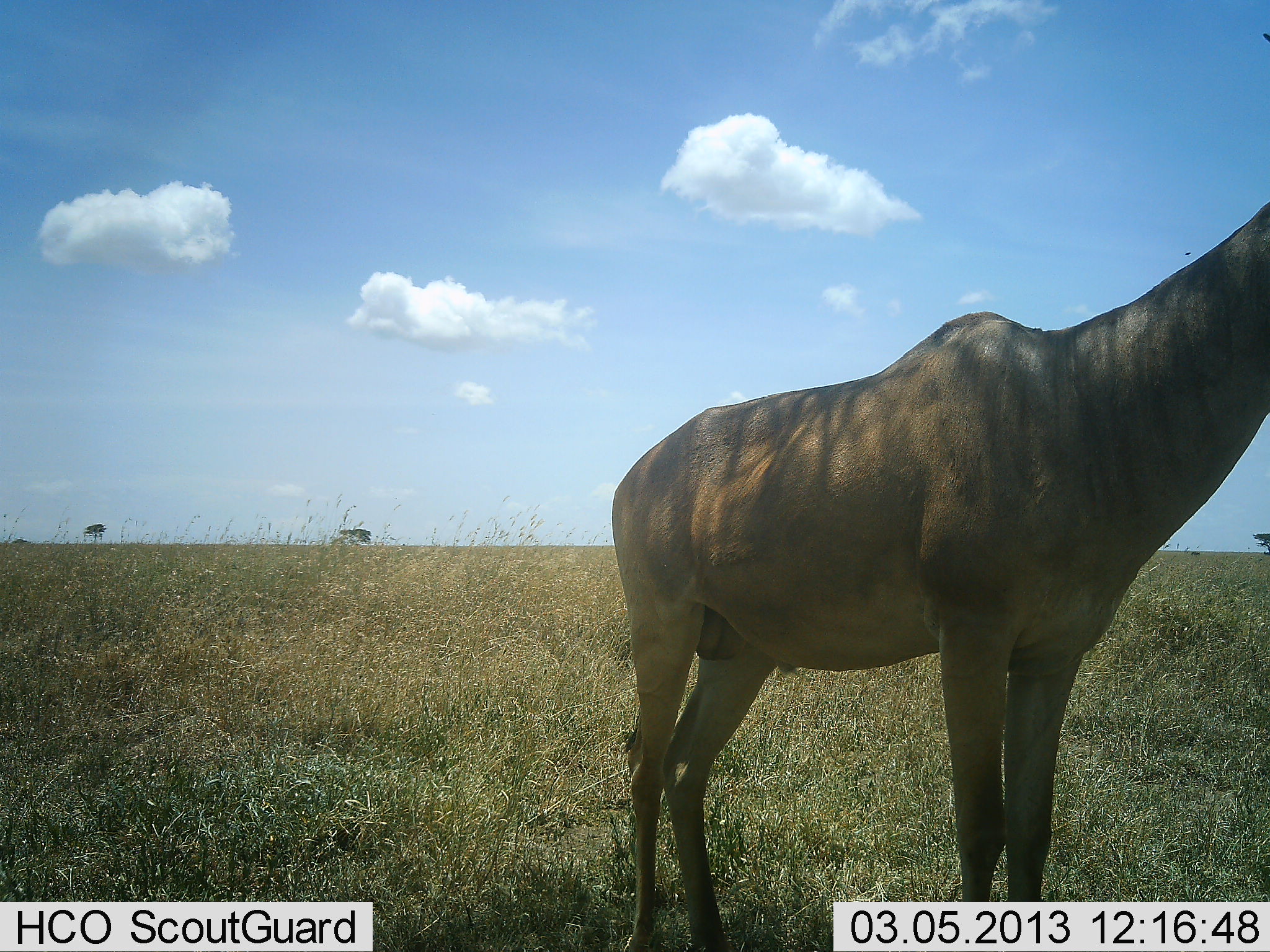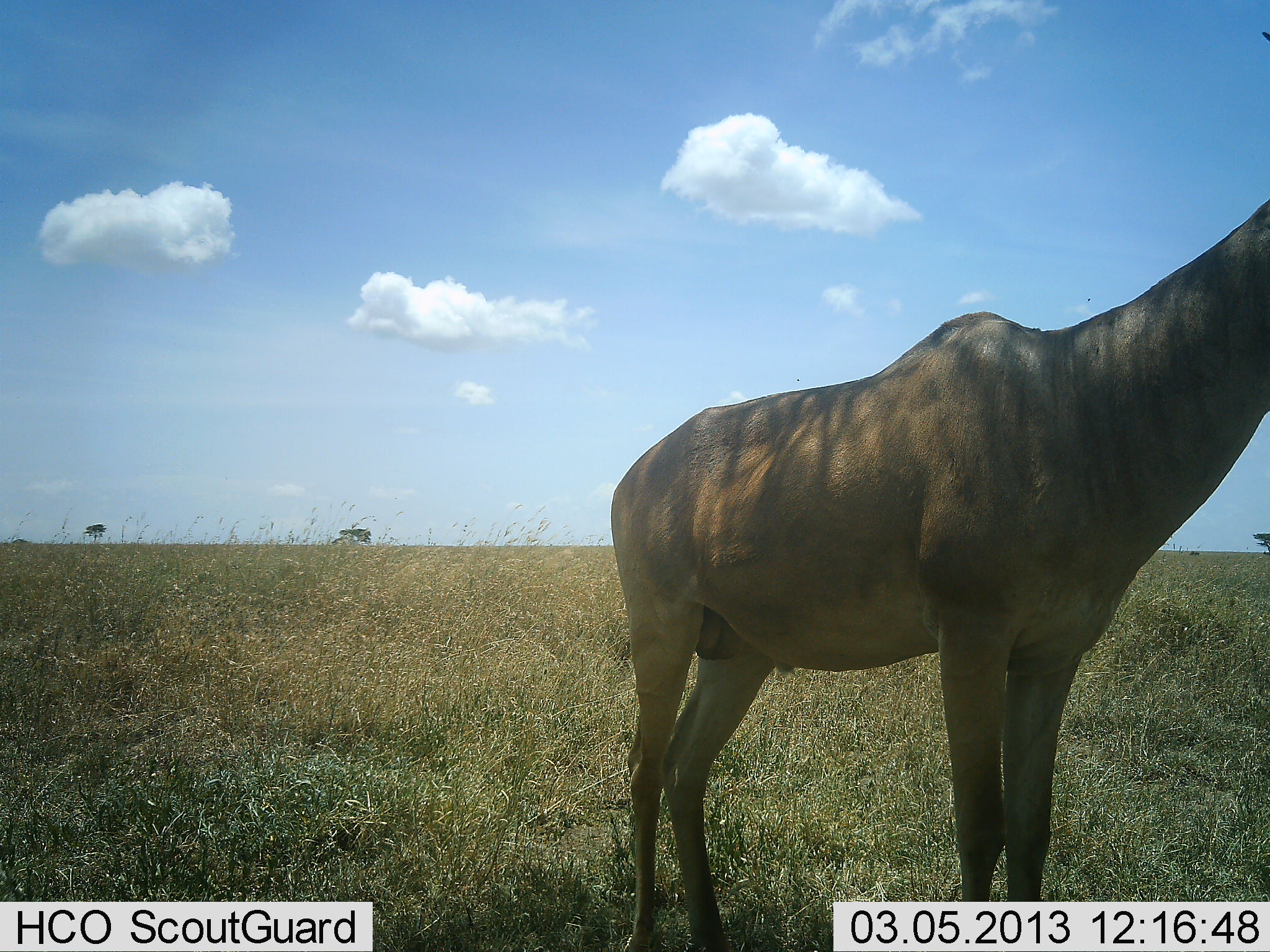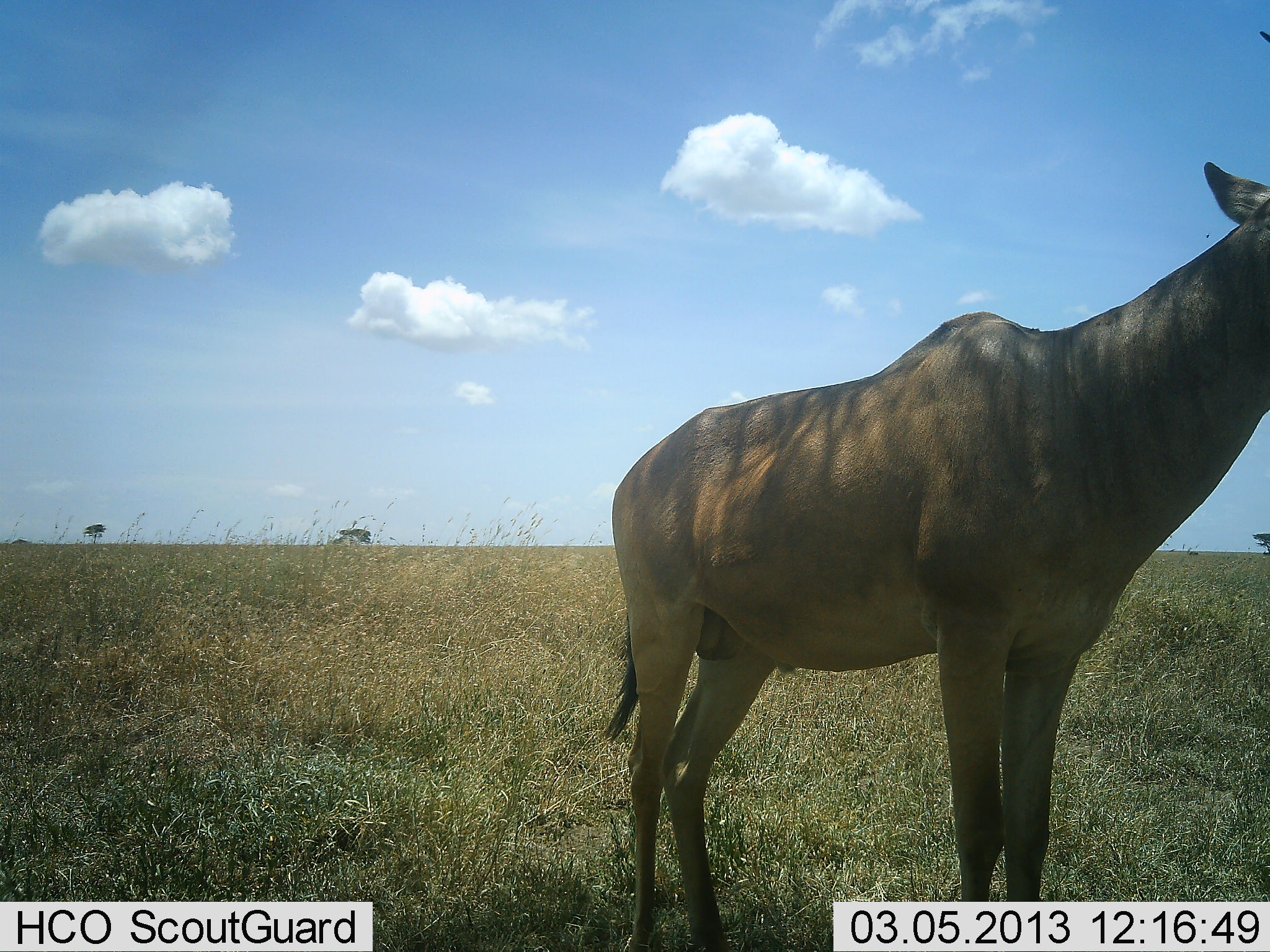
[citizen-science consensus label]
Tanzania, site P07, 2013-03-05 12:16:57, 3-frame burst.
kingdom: Animalia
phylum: Chordata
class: Mammalia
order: Artiodactyla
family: Bovidae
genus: Alcelaphus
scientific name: Alcelaphus buselaphus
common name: hartebeest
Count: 1.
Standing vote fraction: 96%.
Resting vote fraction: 4%.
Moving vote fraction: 0%.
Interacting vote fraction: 0%.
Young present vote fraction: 0%.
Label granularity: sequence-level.